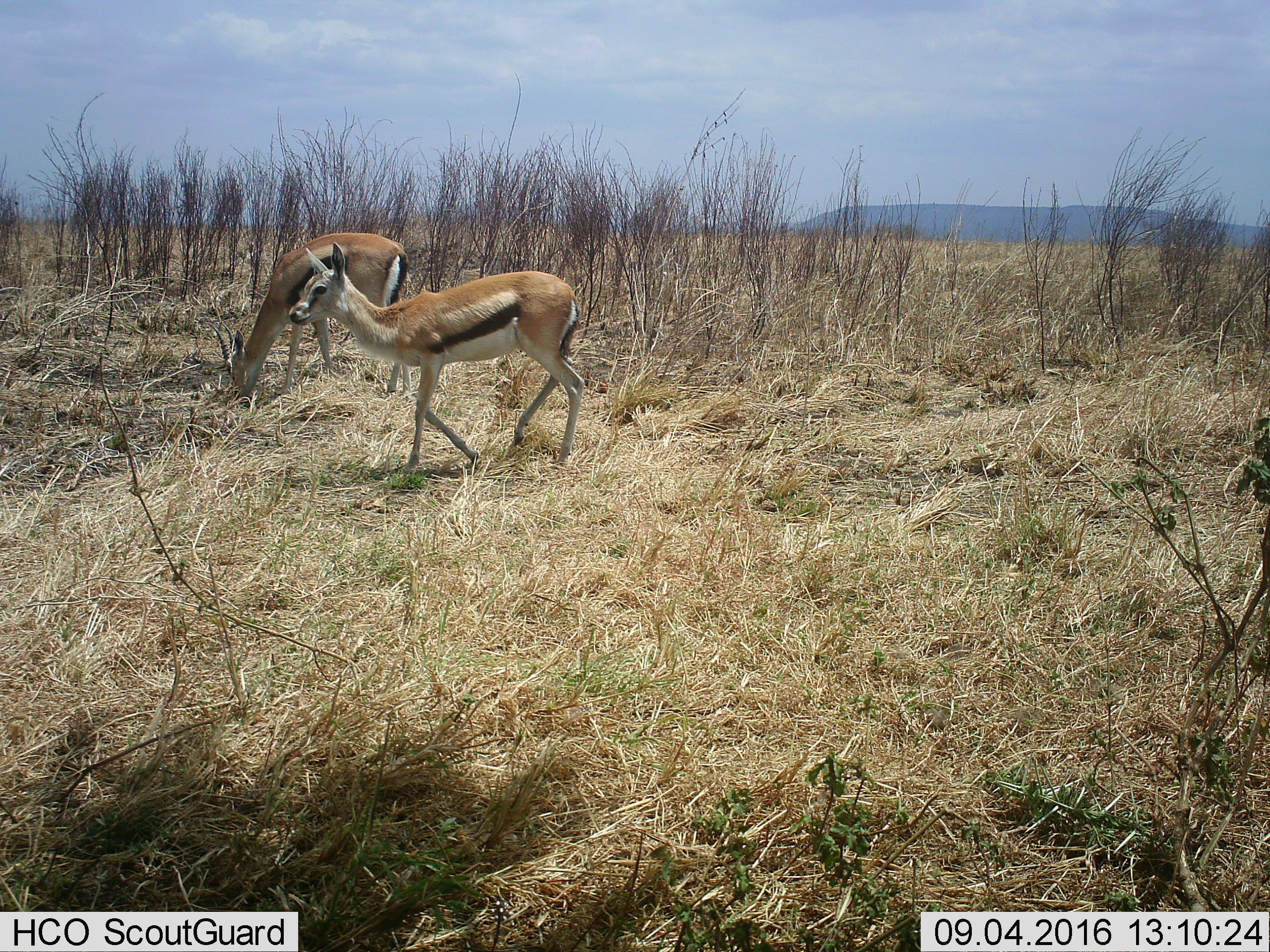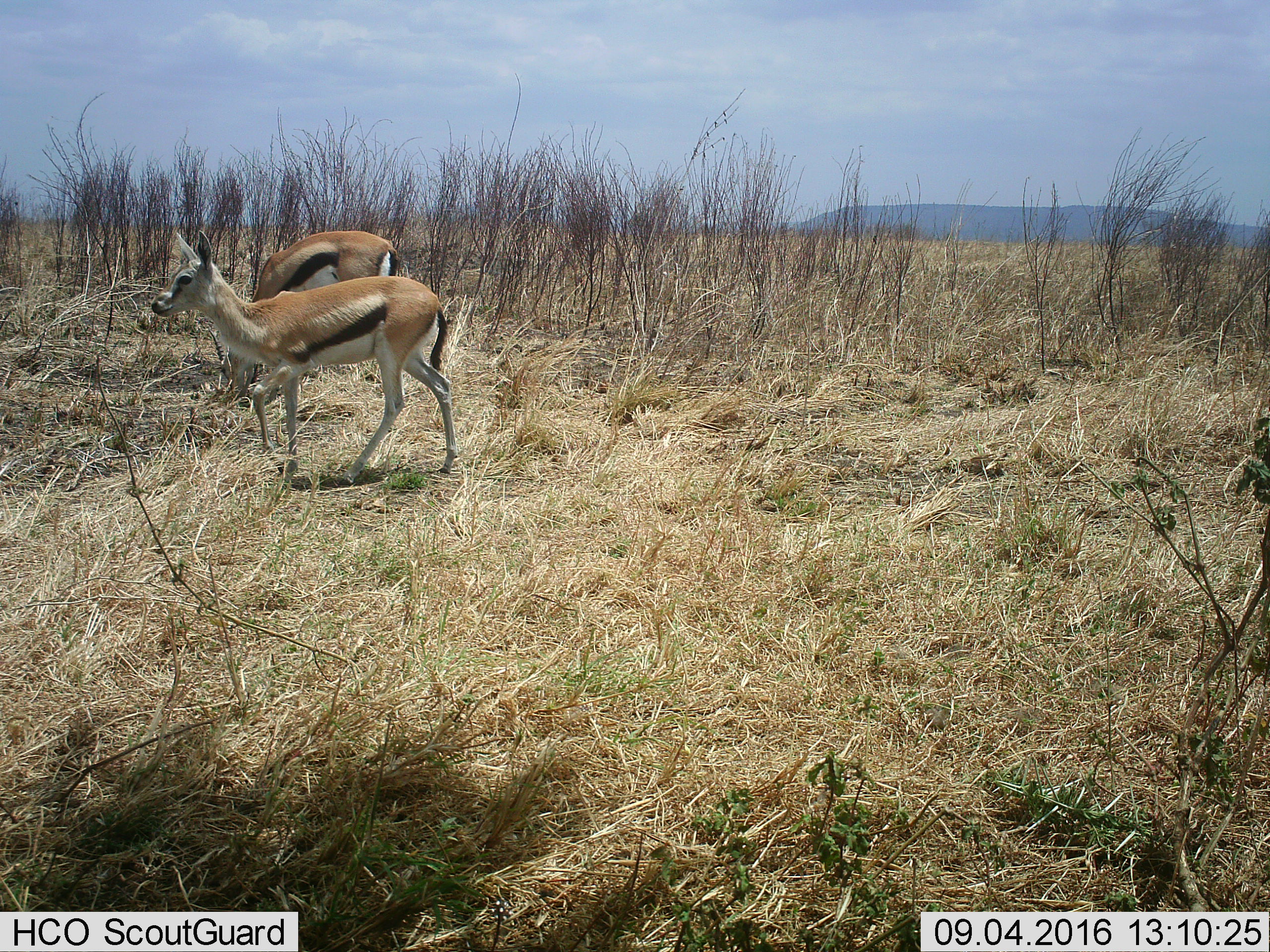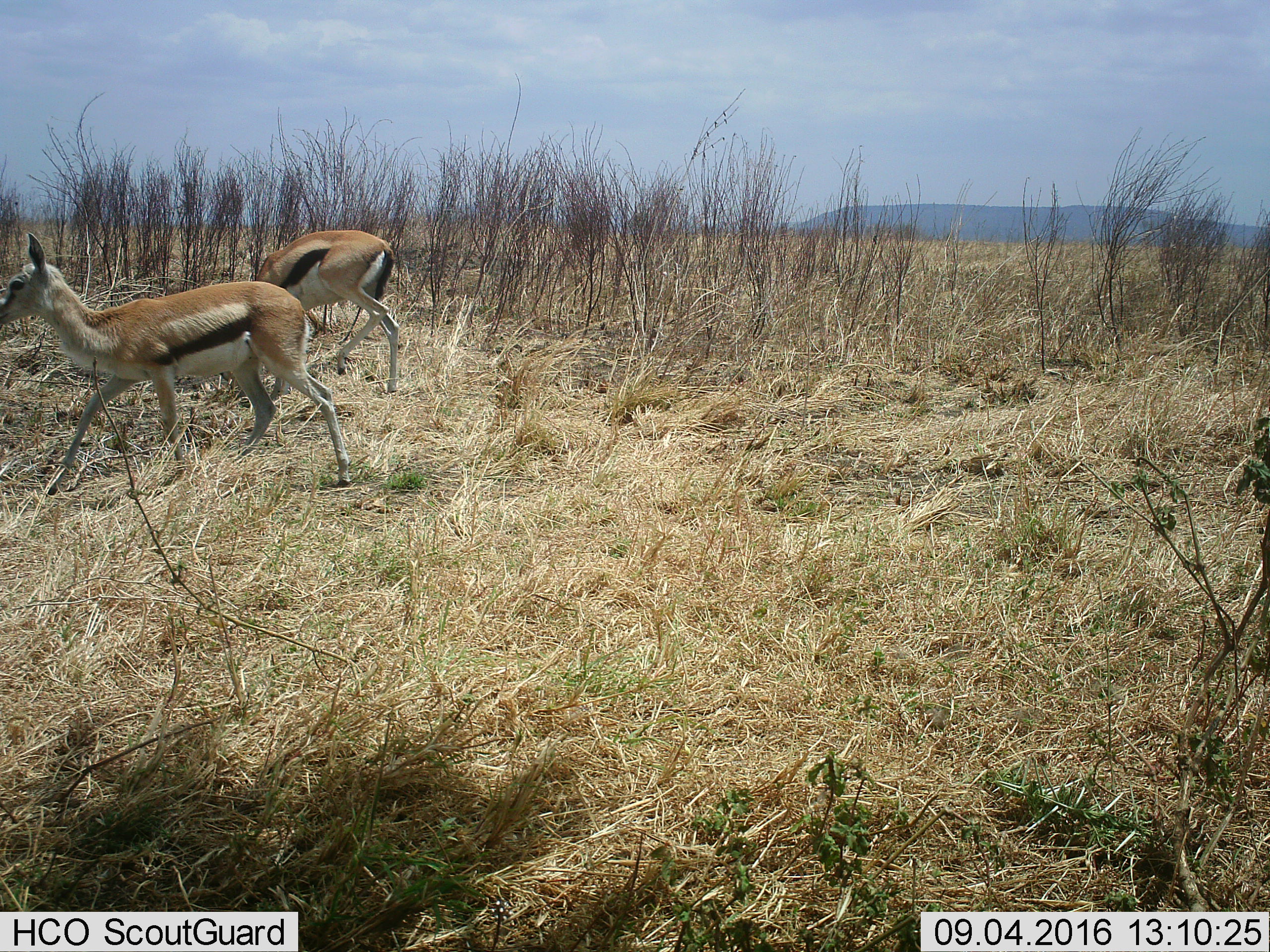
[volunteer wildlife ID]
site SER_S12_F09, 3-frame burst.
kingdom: Animalia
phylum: Chordata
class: Mammalia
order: Artiodactyla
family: Bovidae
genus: Eudorcas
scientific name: Eudorcas thomsonii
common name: thomson's gazelle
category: gazellethomsons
Gazellethomsons (thomson's gazelle) (Eudorcas thomsonii), count 2. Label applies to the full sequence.